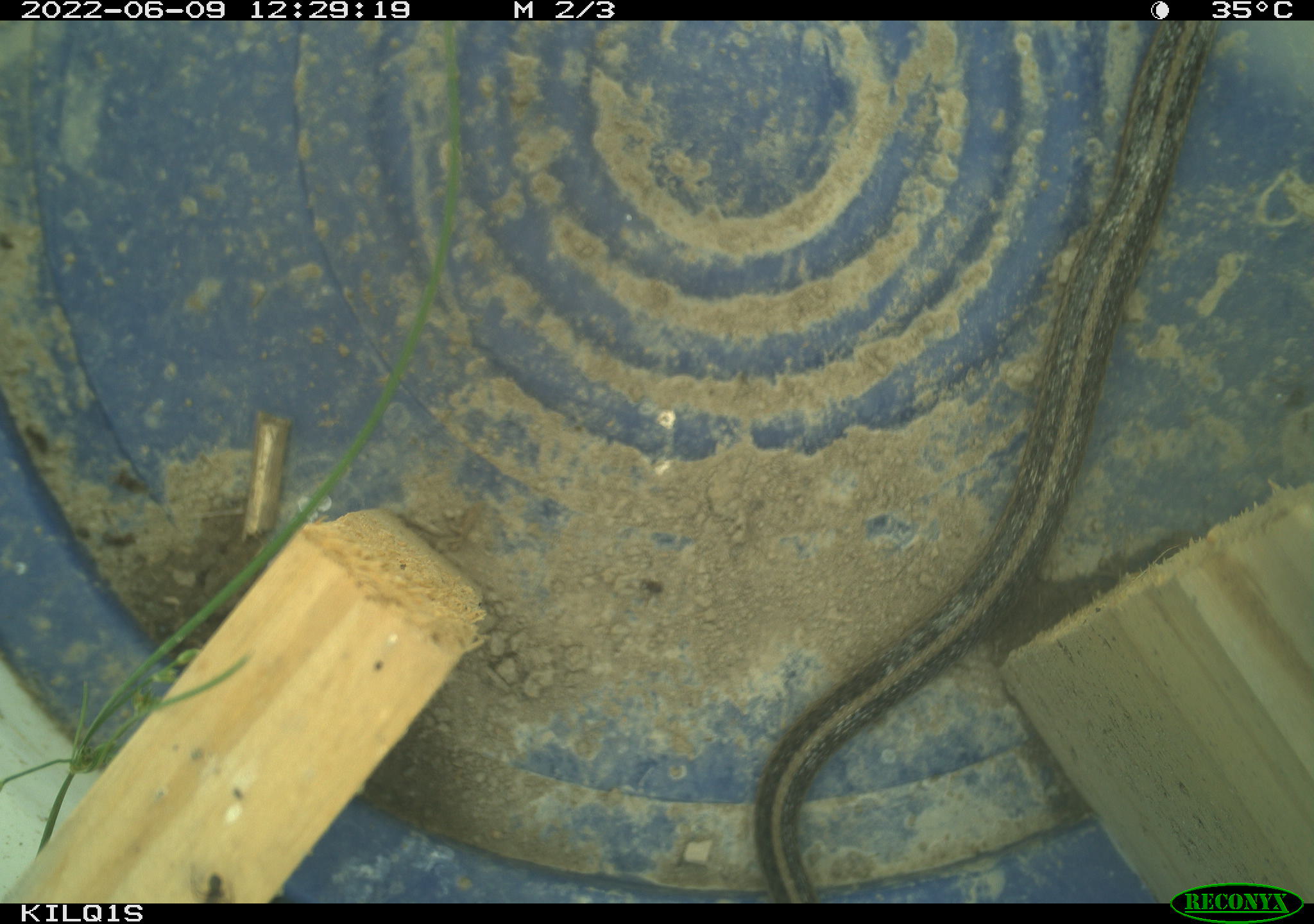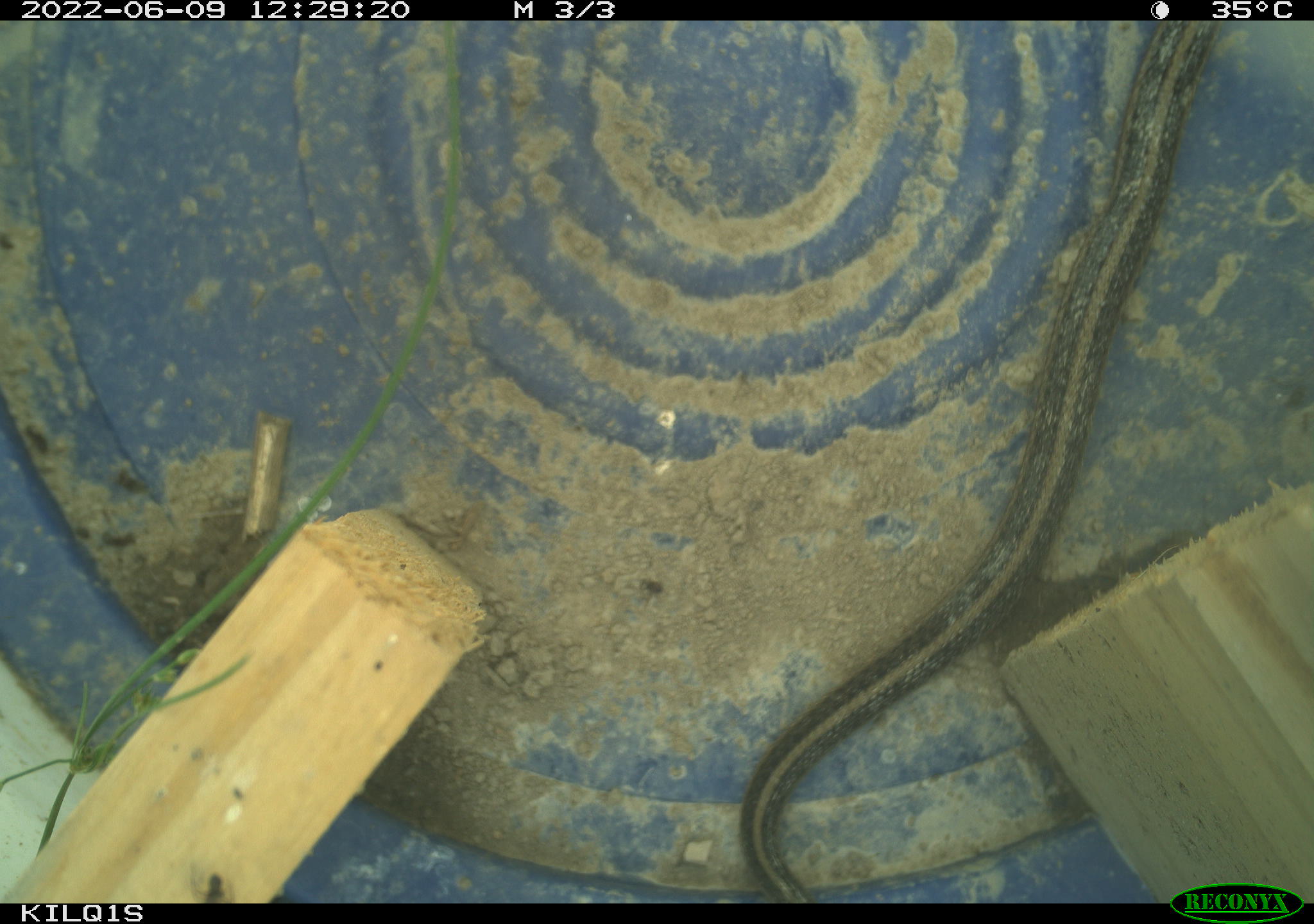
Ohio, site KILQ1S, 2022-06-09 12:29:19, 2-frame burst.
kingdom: Animalia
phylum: Chordata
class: Reptilia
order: Squamata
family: Colubridae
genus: Thamnophis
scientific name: Thamnophis sirtalis sirtalis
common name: eastern gartersnake